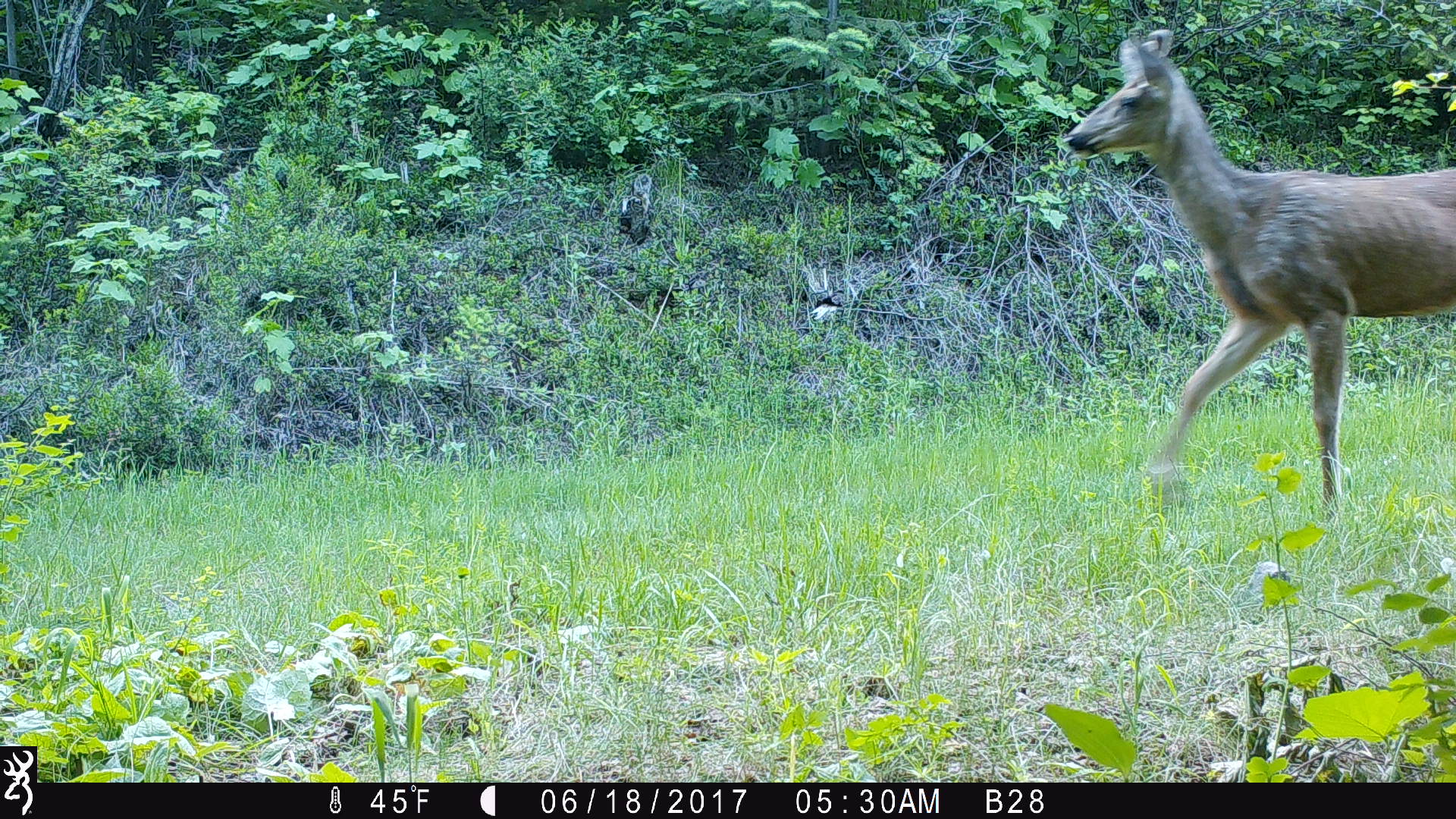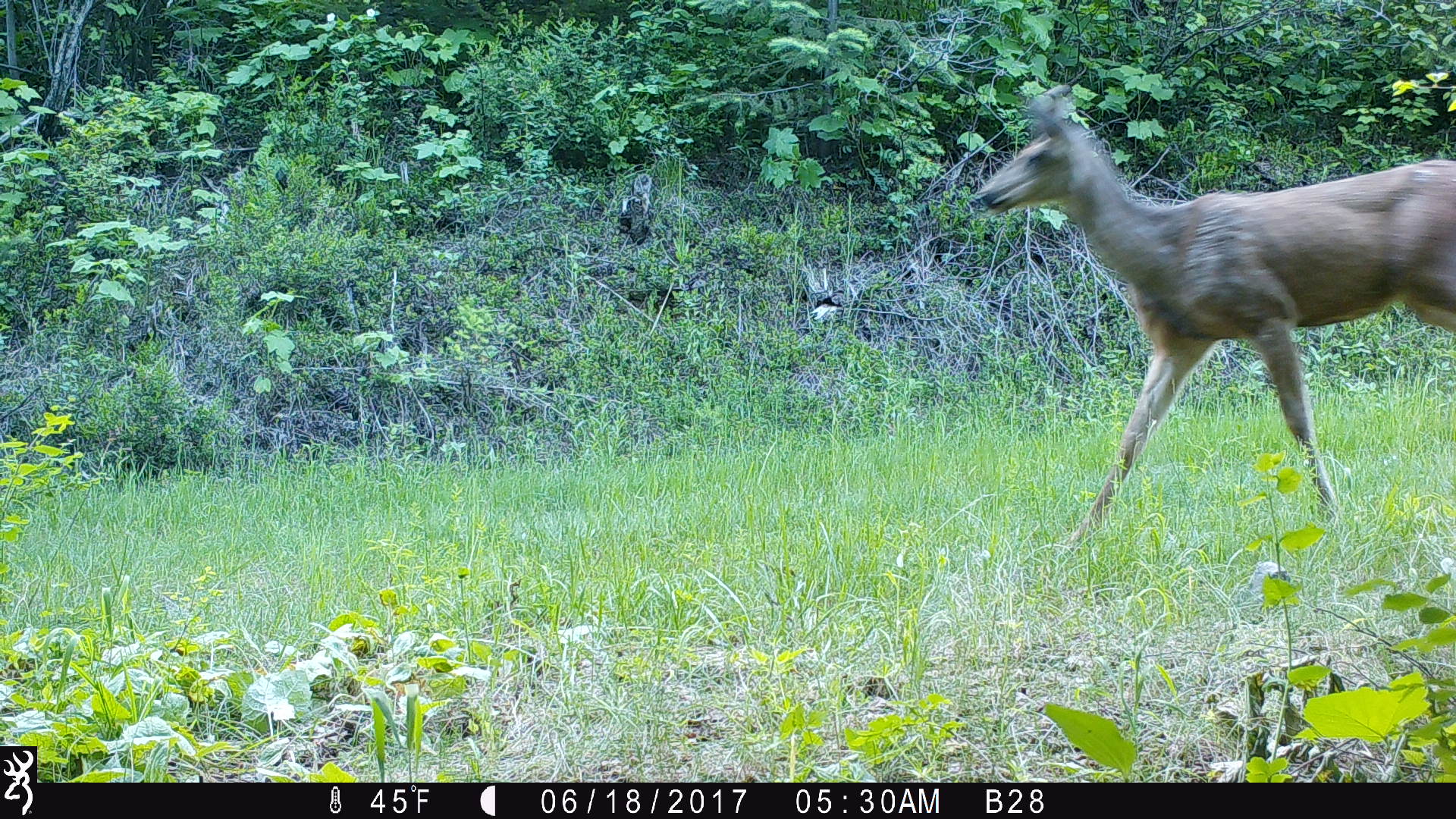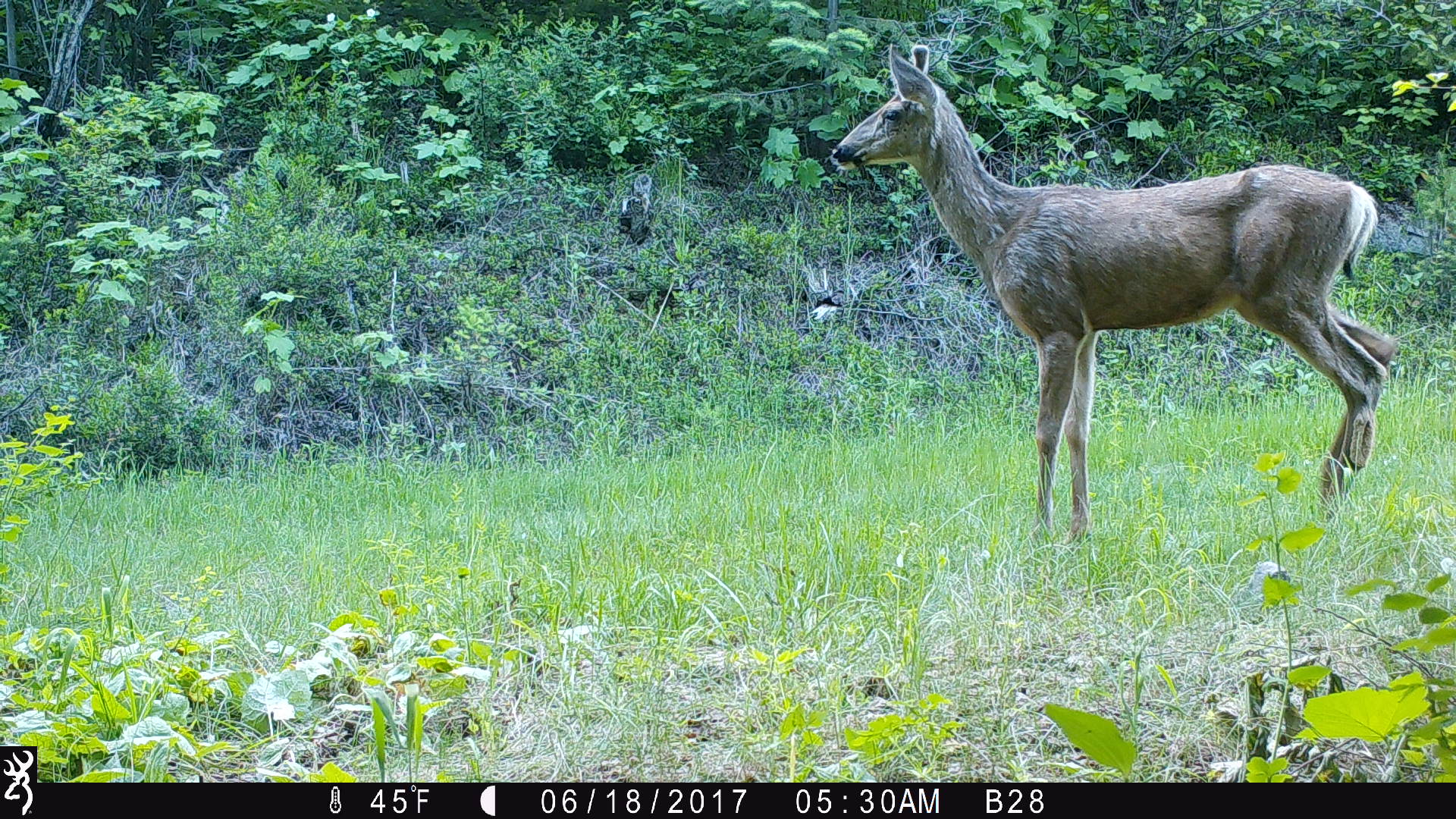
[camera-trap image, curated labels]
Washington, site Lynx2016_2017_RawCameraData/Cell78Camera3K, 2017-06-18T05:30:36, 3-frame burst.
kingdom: Animalia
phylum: Chordata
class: Mammalia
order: Artiodactyla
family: Cervidae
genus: Odocoileus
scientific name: Odocoileus hemionus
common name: mule deer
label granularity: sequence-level